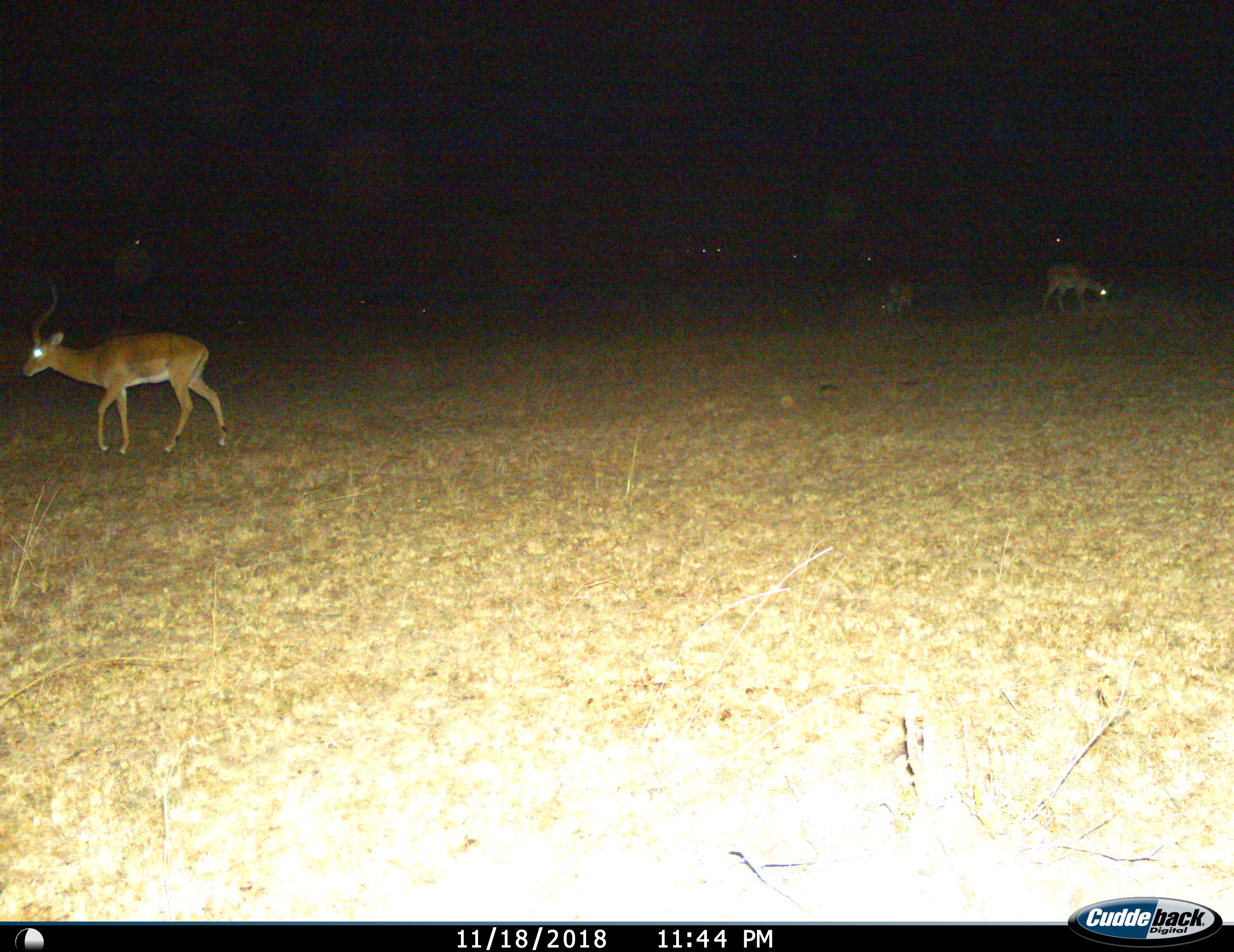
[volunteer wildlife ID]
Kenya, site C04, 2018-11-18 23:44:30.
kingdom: Animalia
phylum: Chordata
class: Mammalia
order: Artiodactyla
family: Bovidae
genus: Aepyceros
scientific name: Aepyceros melampus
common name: impala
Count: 4.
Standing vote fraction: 50%.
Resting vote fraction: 12%.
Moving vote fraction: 50%.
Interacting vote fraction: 0%.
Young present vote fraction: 0%.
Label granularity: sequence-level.